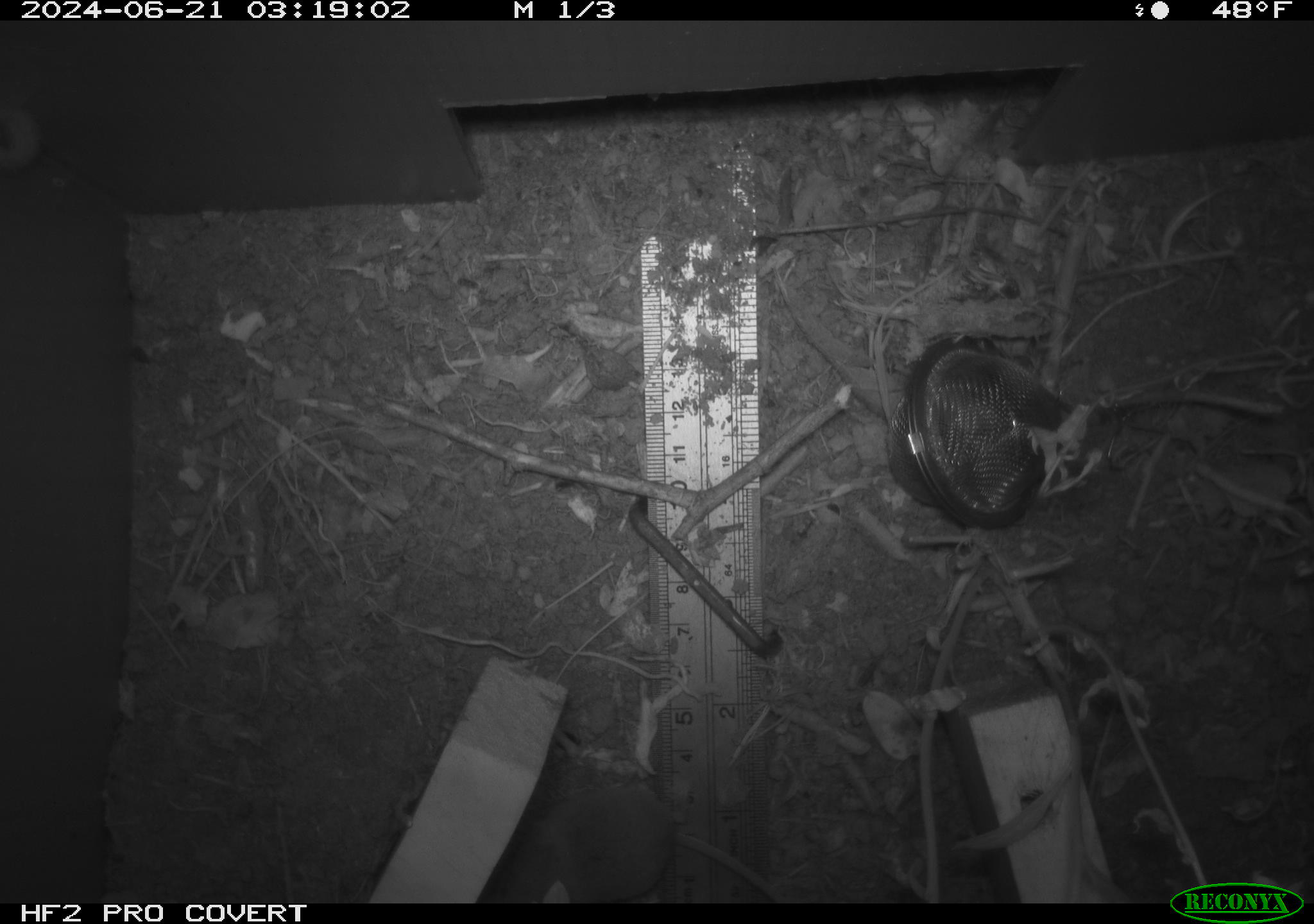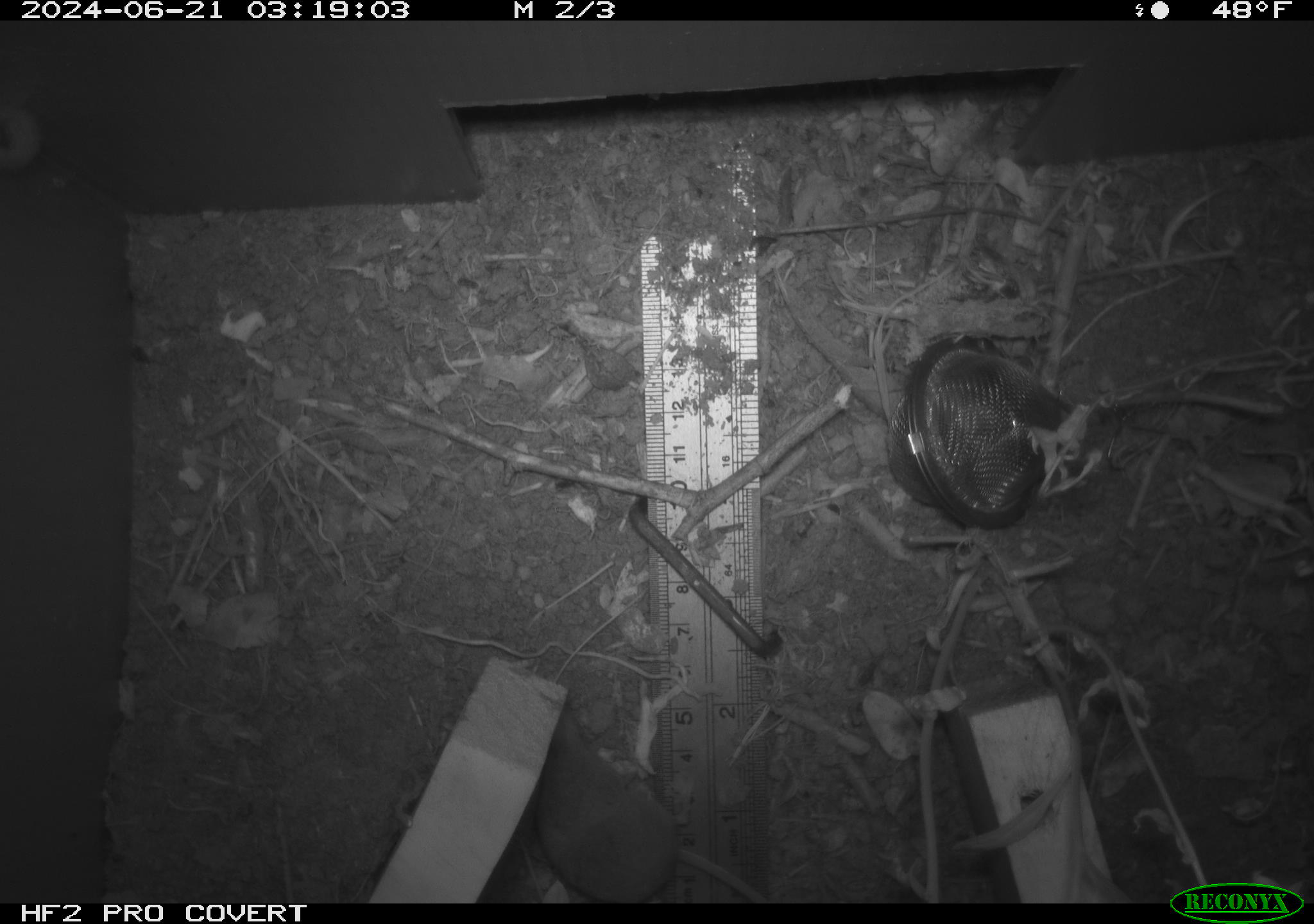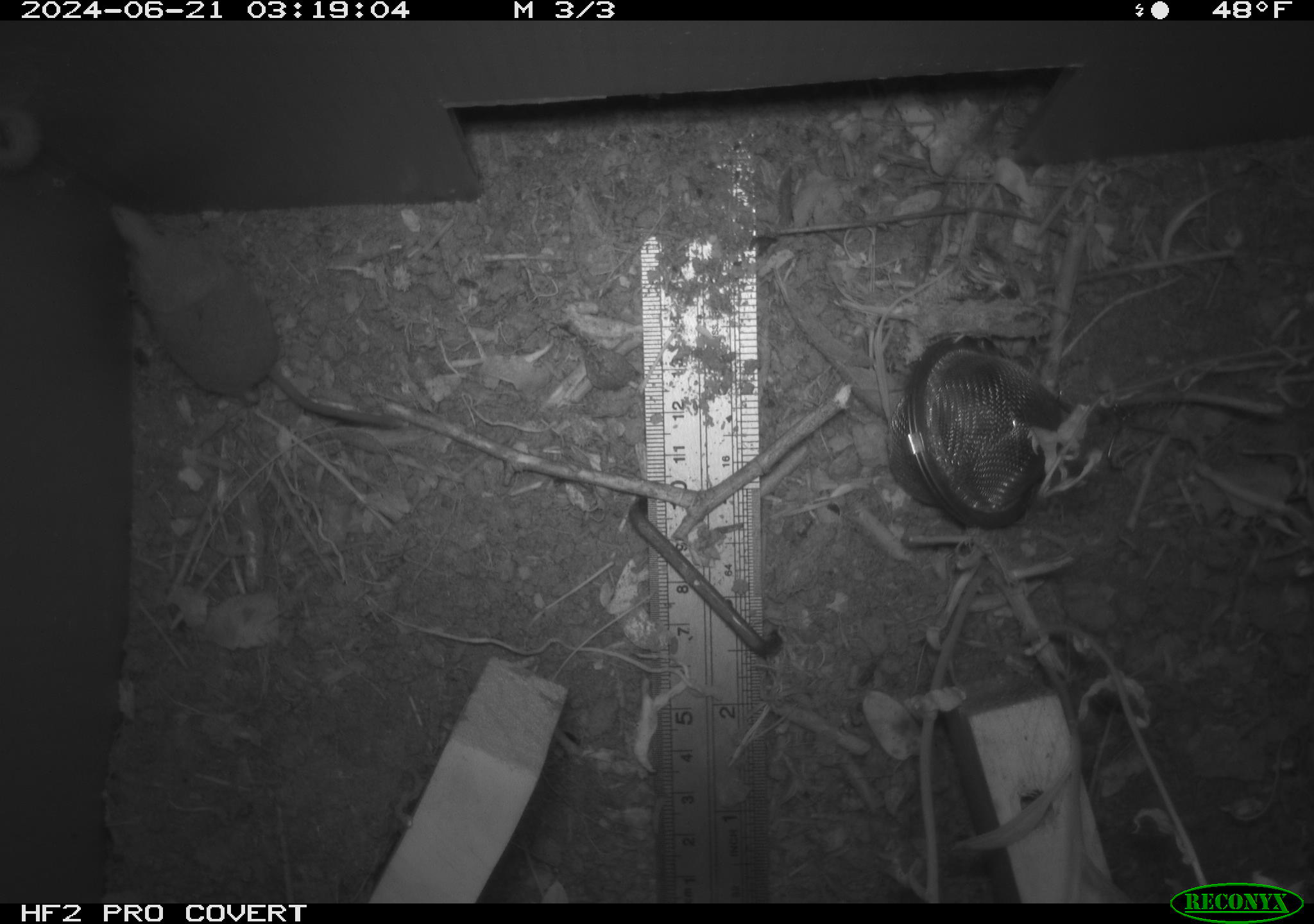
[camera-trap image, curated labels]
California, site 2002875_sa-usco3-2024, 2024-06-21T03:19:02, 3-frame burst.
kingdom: Animalia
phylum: Chordata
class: Mammalia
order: Eulipotyphla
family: Soricidae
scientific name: Soricidae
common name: shrews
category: soricidae family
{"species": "soricidae family (shrews) (Soricidae)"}